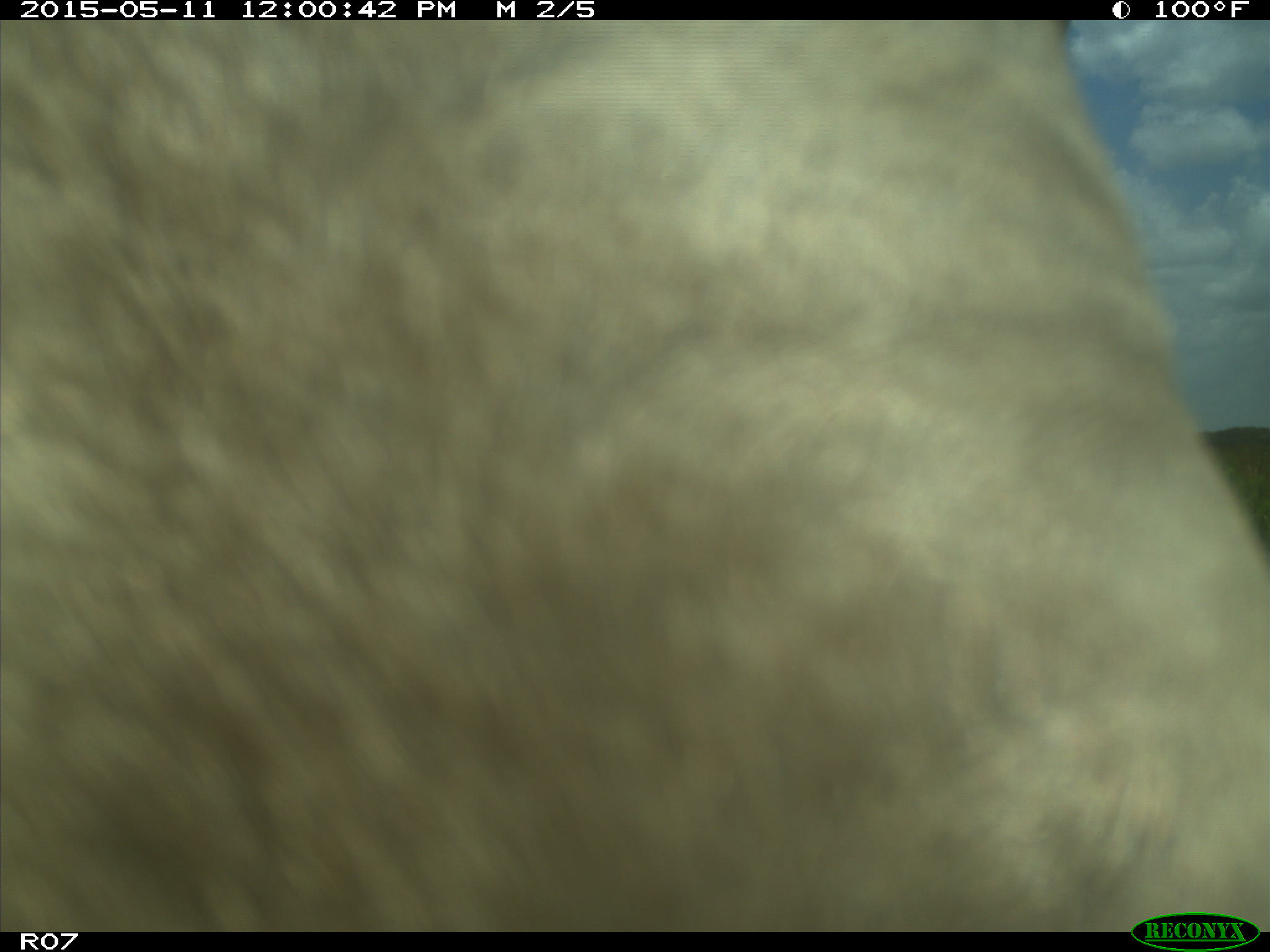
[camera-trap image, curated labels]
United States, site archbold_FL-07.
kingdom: Animalia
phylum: Chordata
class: Mammalia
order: Artiodactyla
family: Bovidae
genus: Bos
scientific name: Bos taurus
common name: domestic cow